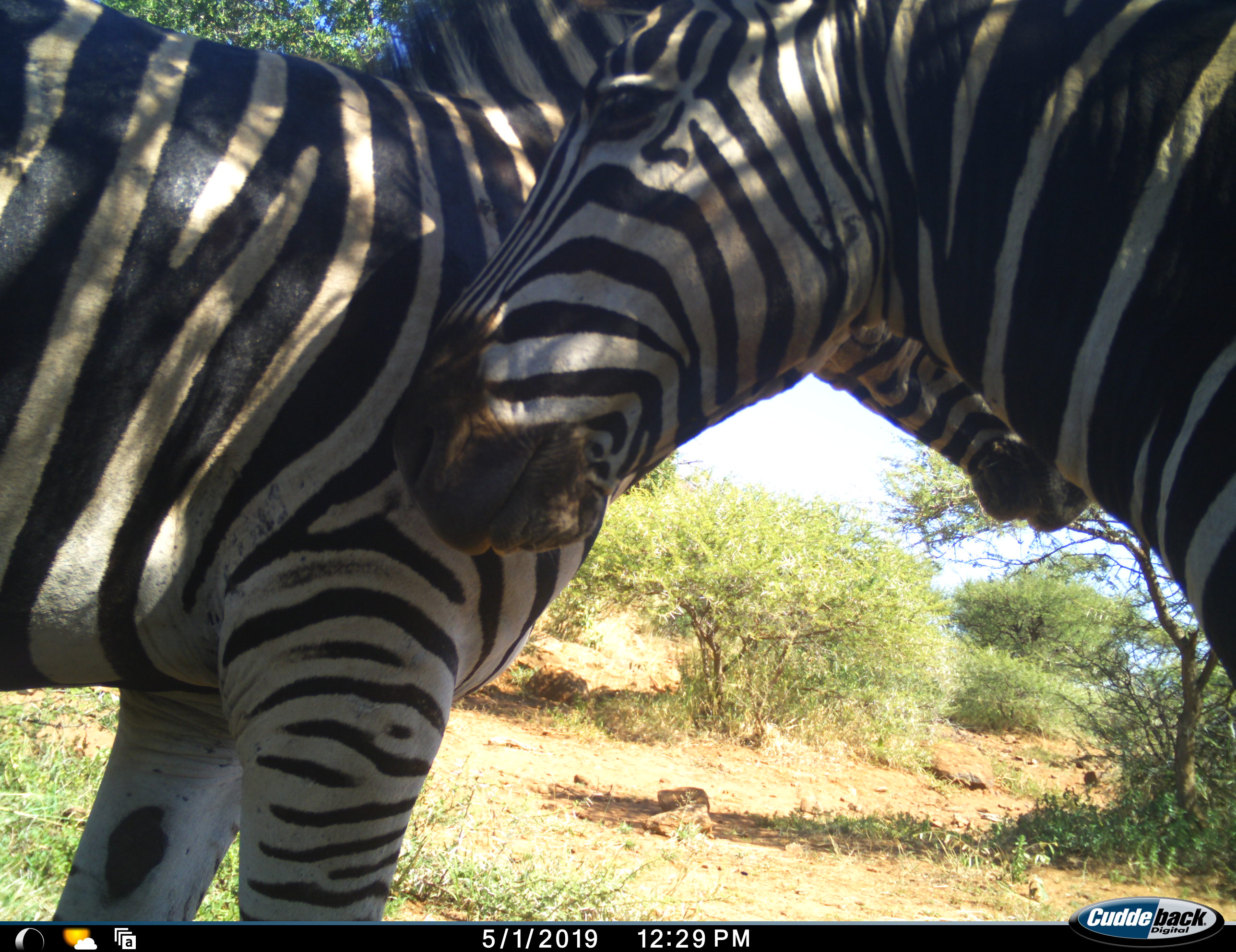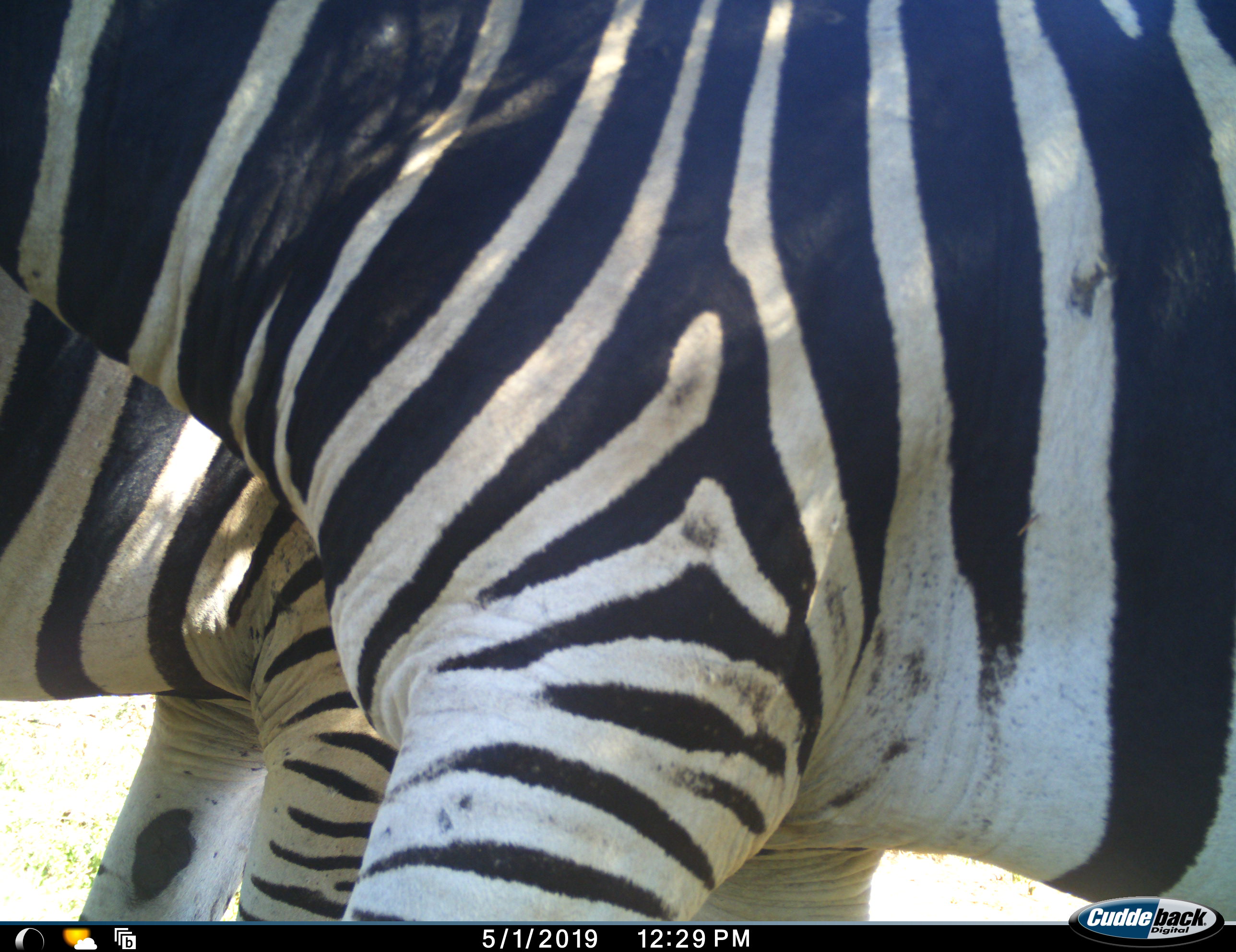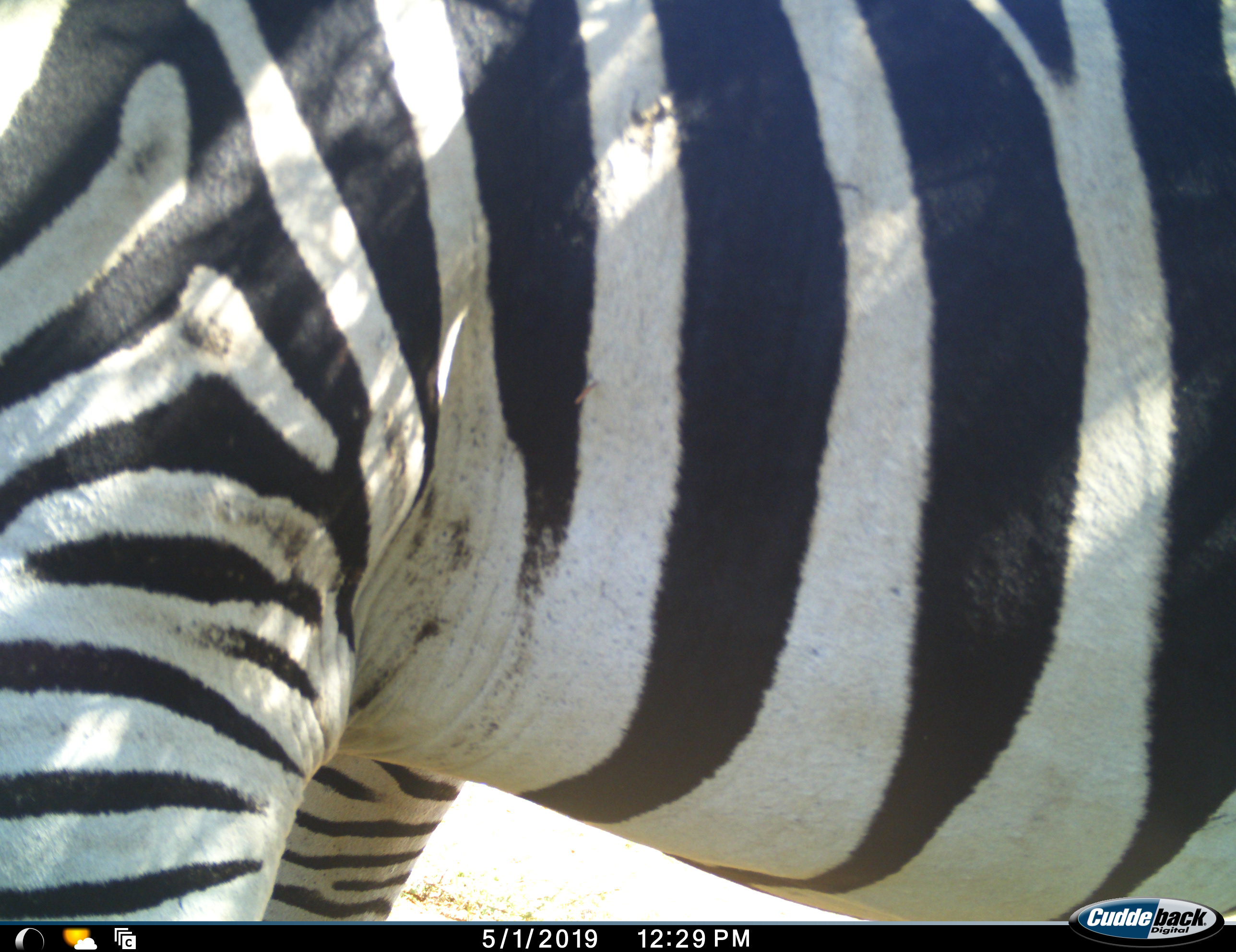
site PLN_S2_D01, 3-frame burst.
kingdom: Animalia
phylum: Chordata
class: Mammalia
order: Perissodactyla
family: Equidae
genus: Equus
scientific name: Equus quagga burchellii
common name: burchell's zebra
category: zebraburchells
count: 2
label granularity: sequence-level